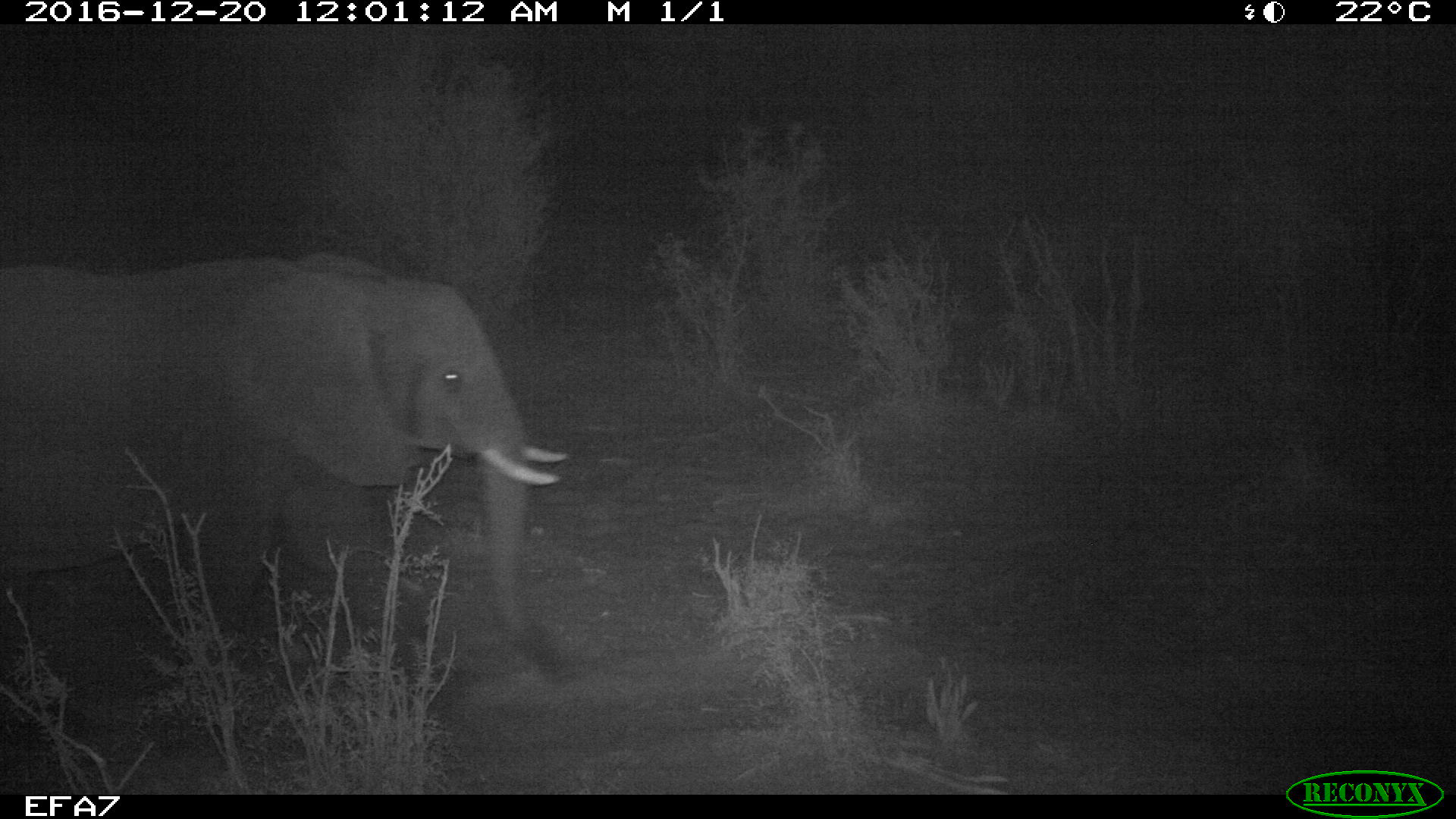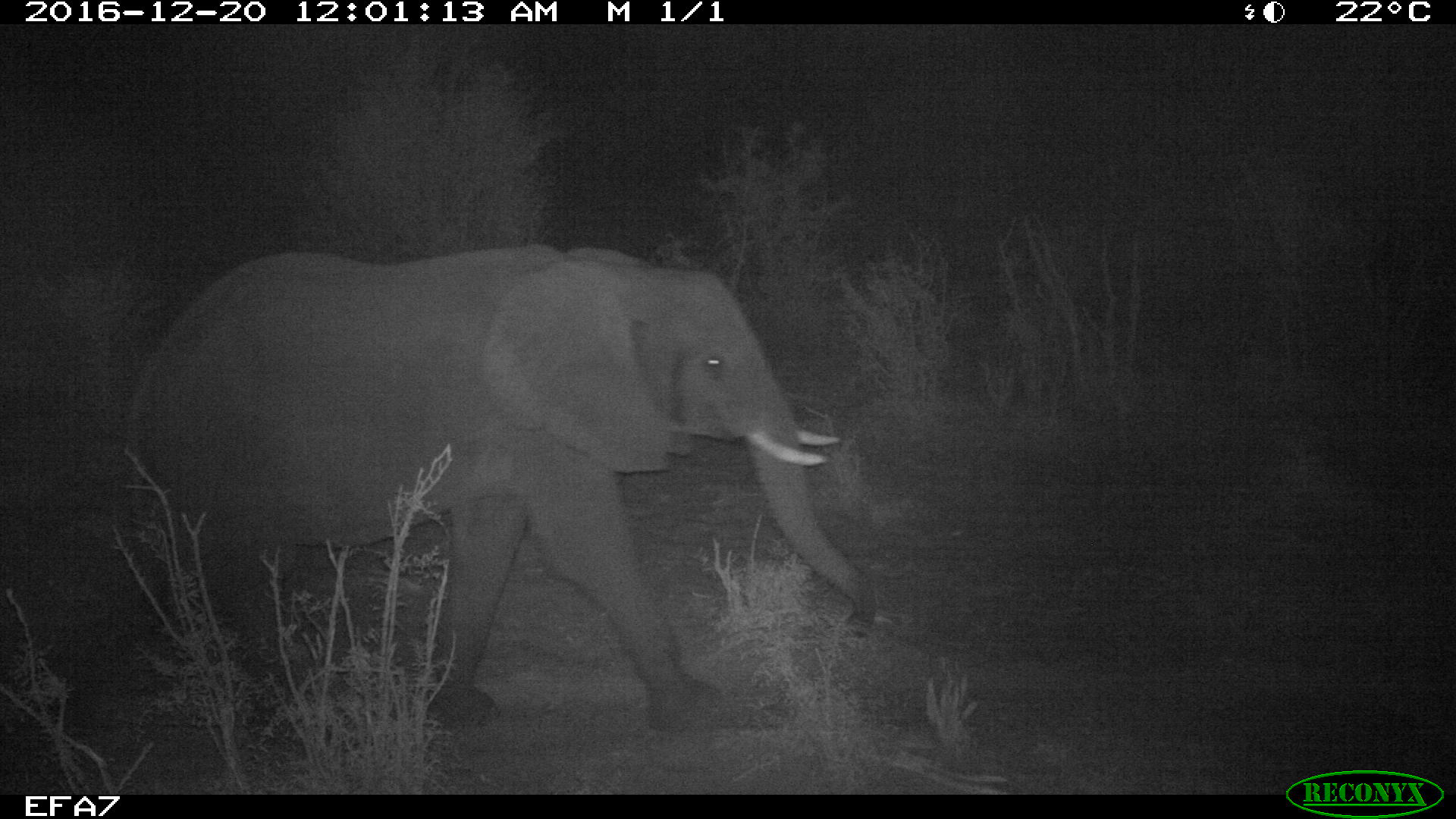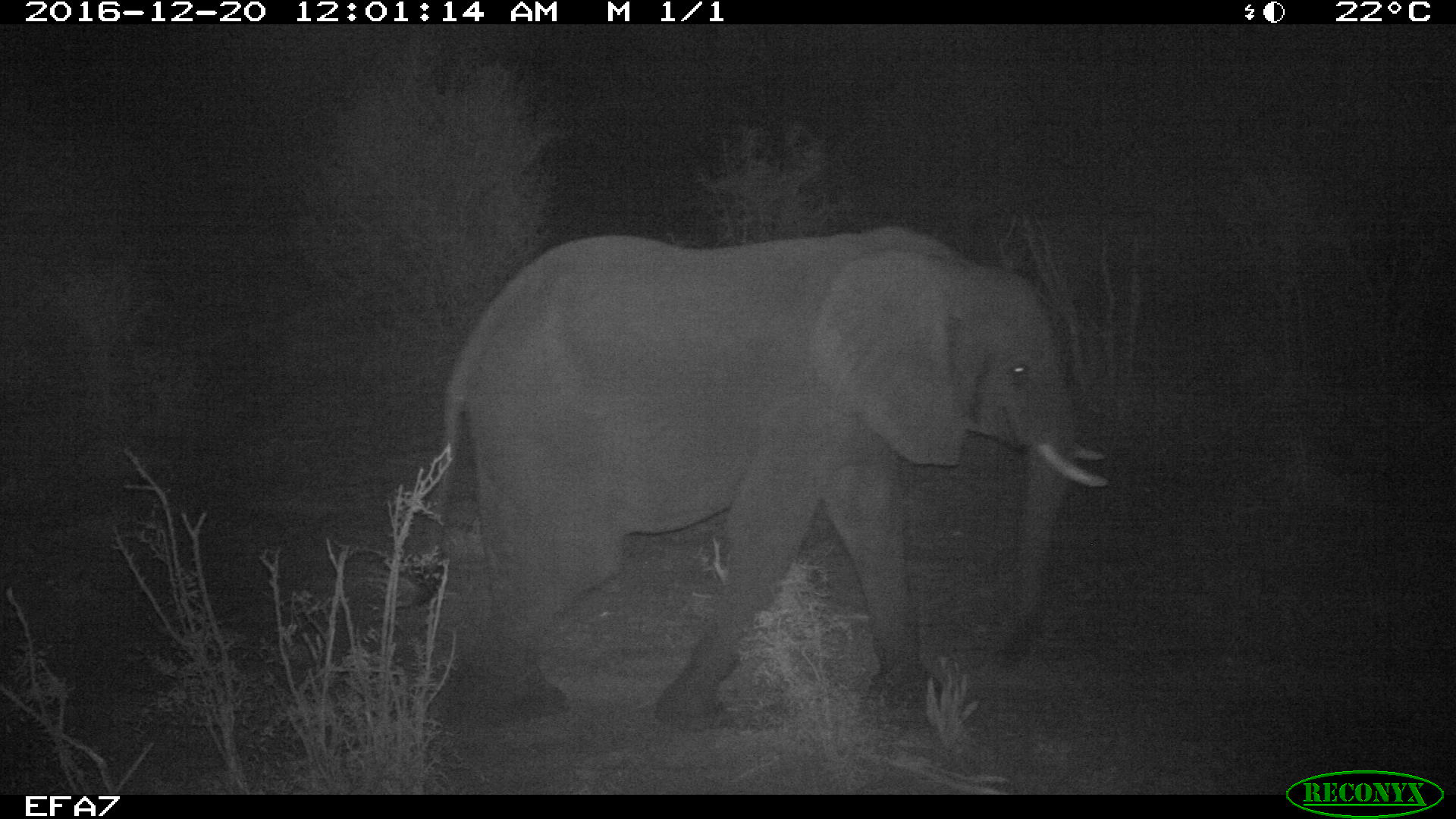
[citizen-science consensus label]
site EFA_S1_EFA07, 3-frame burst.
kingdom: Animalia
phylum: Chordata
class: Mammalia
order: Proboscidea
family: Elephantidae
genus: Loxodonta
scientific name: Loxodonta africana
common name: african bush elephant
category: elephant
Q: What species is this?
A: Elephant (african bush elephant) (Loxodonta africana).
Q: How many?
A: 1.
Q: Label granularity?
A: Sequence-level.